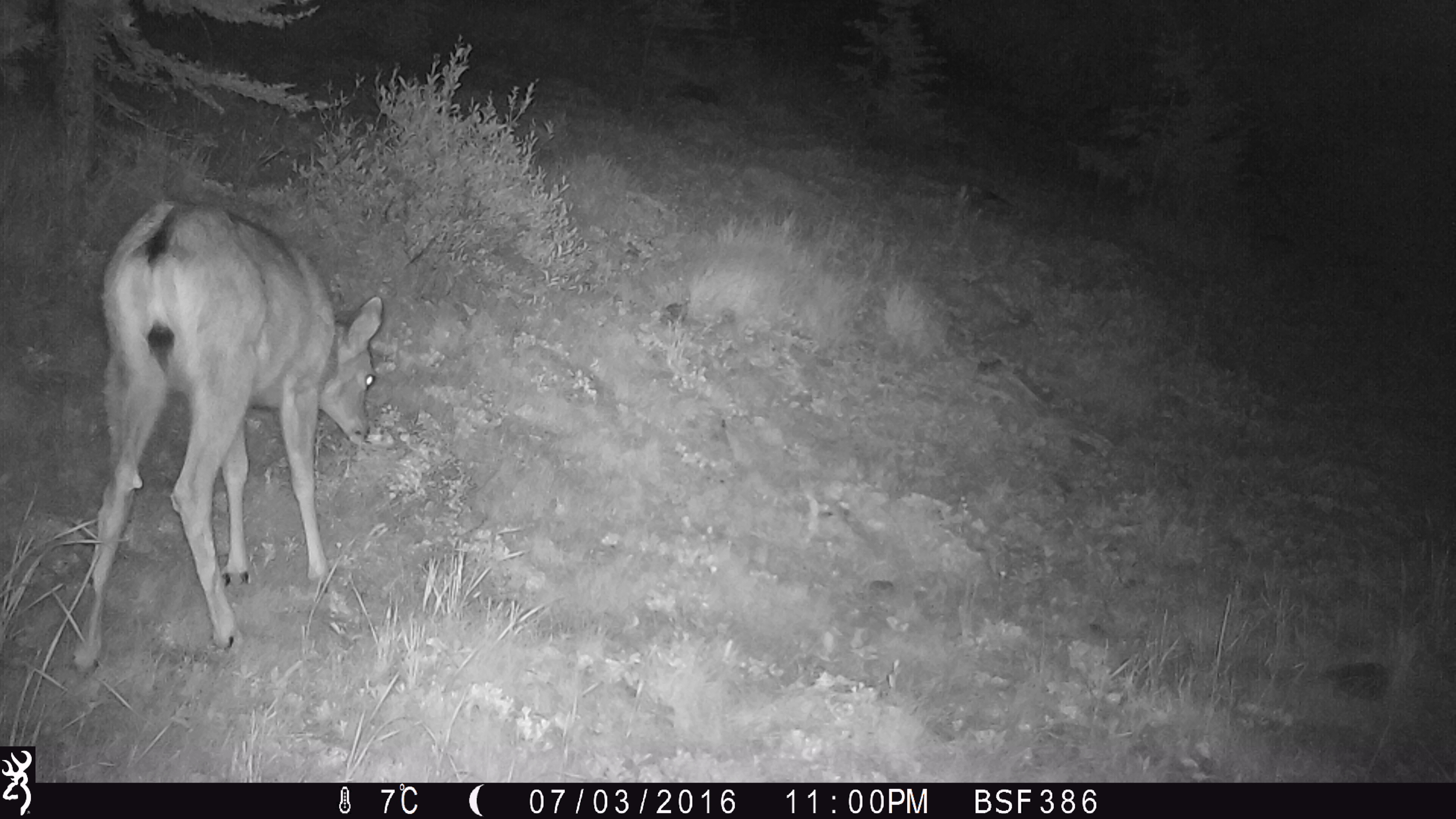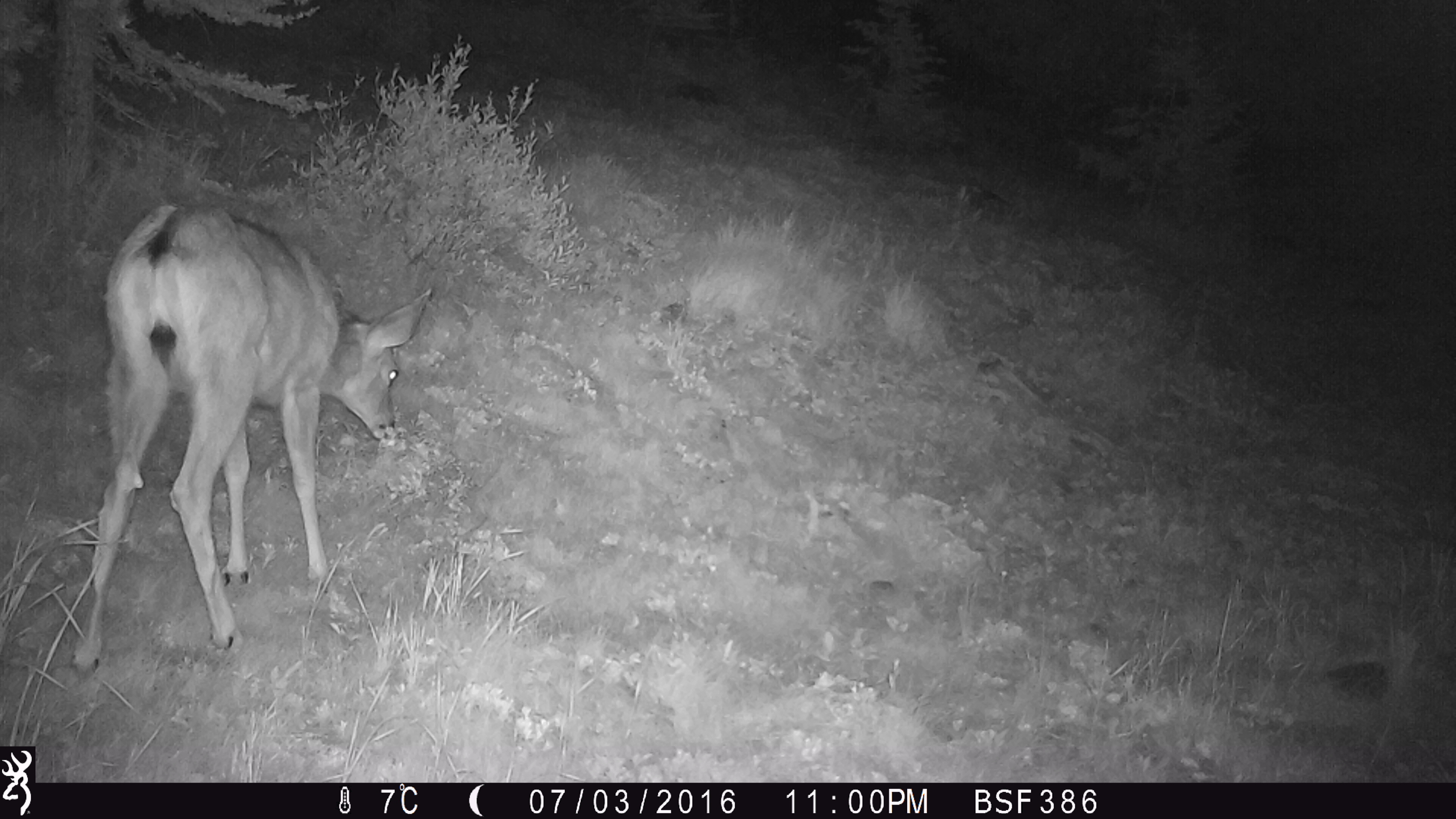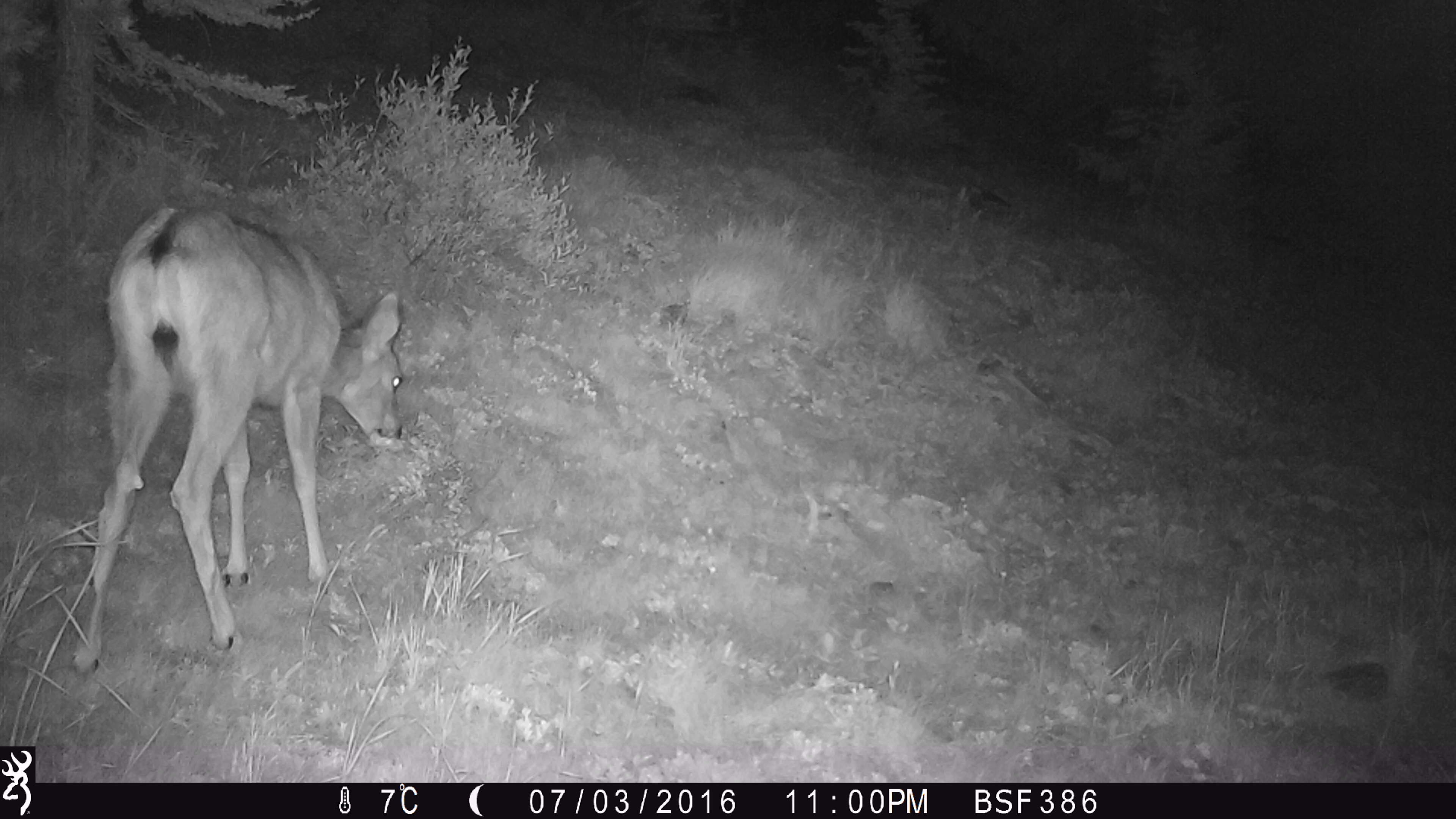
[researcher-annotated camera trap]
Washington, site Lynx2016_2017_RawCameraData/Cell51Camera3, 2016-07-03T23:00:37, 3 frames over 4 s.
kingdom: Animalia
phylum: Chordata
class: Mammalia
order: Artiodactyla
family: Cervidae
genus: Odocoileus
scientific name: Odocoileus hemionus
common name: mule deer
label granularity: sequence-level